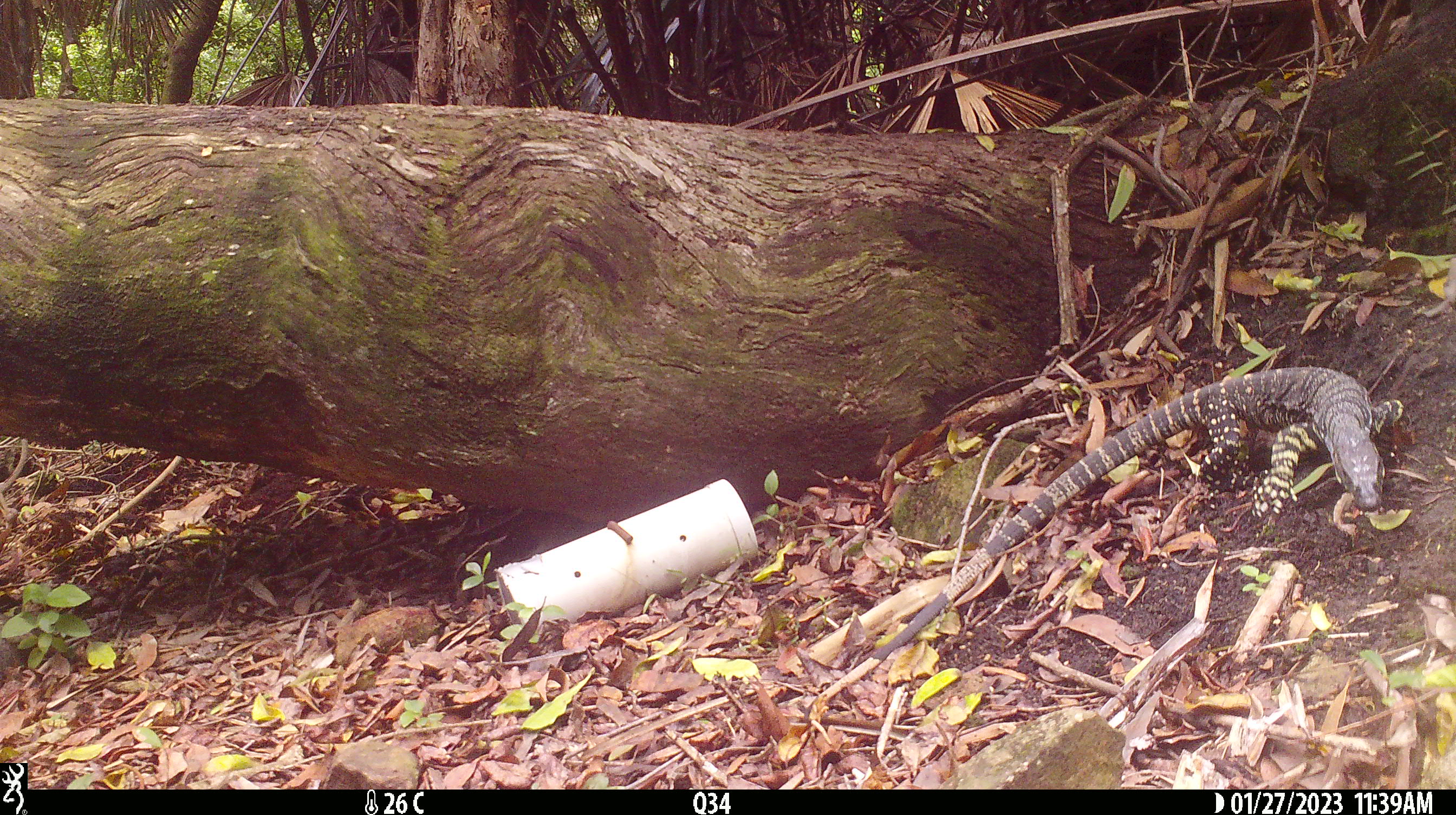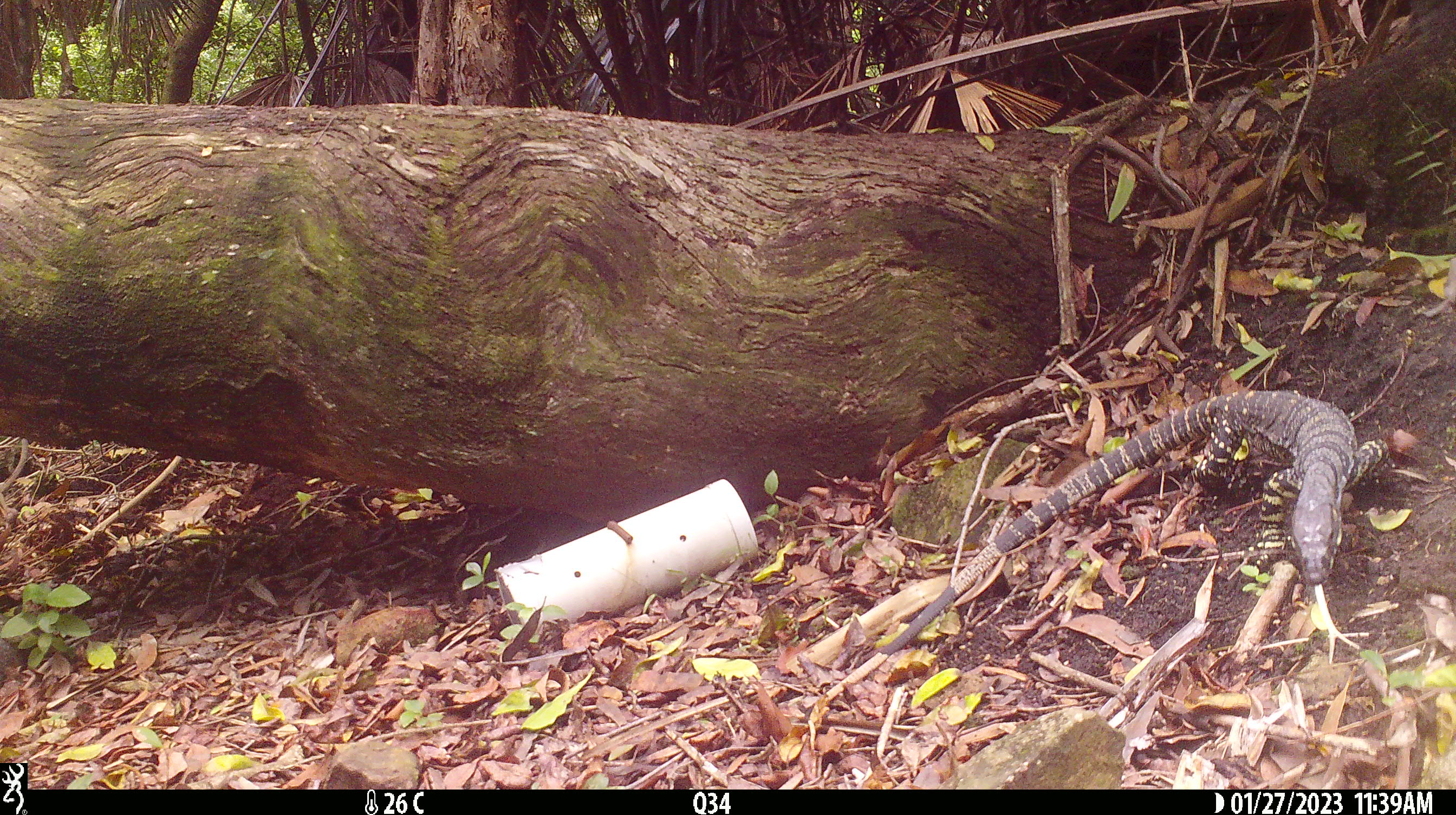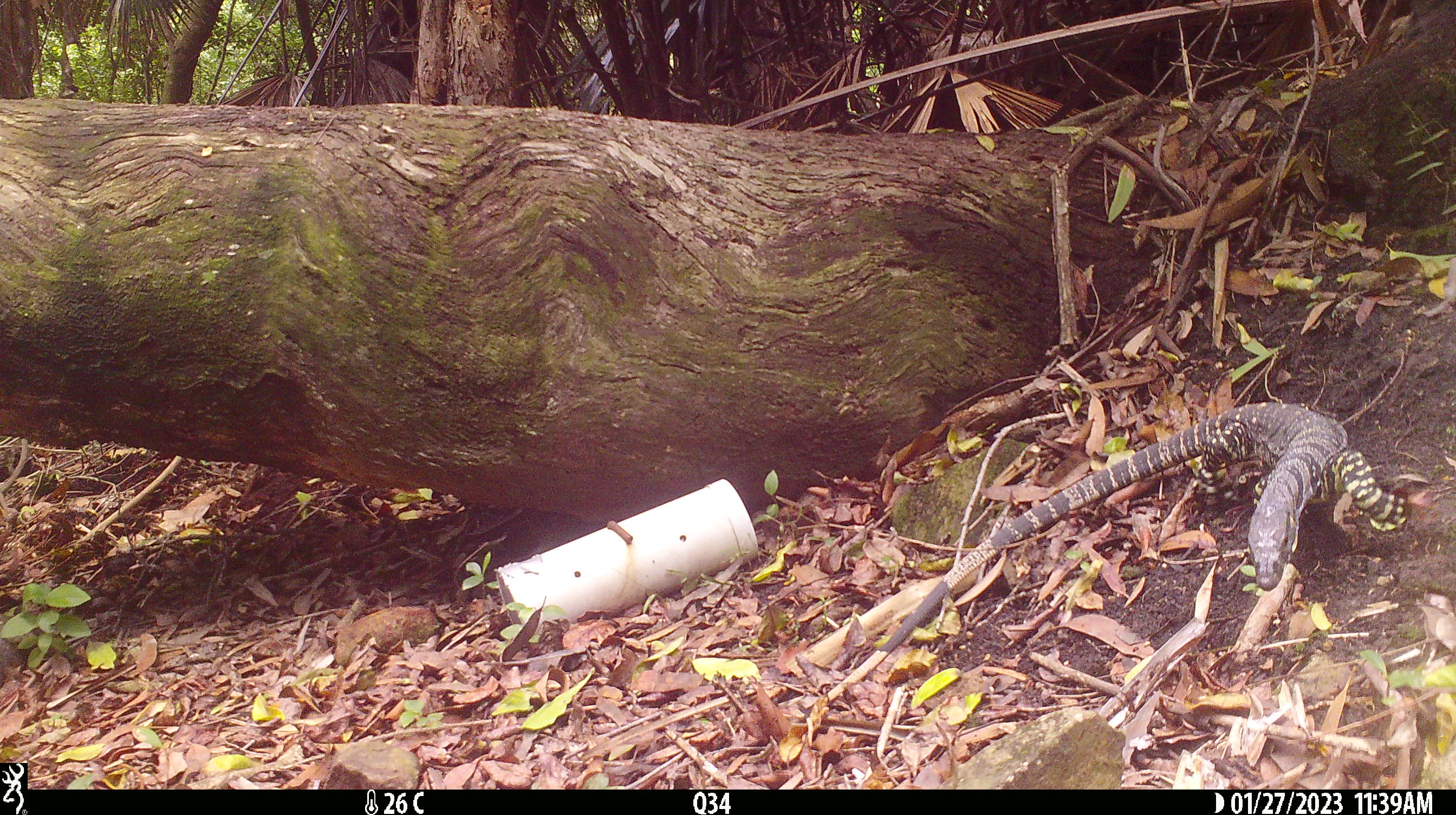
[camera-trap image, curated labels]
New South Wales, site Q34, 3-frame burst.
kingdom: Animalia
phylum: Chordata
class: Reptilia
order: Squamata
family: Varanidae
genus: Varanus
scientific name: Varanus varius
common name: lace monitor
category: goanna